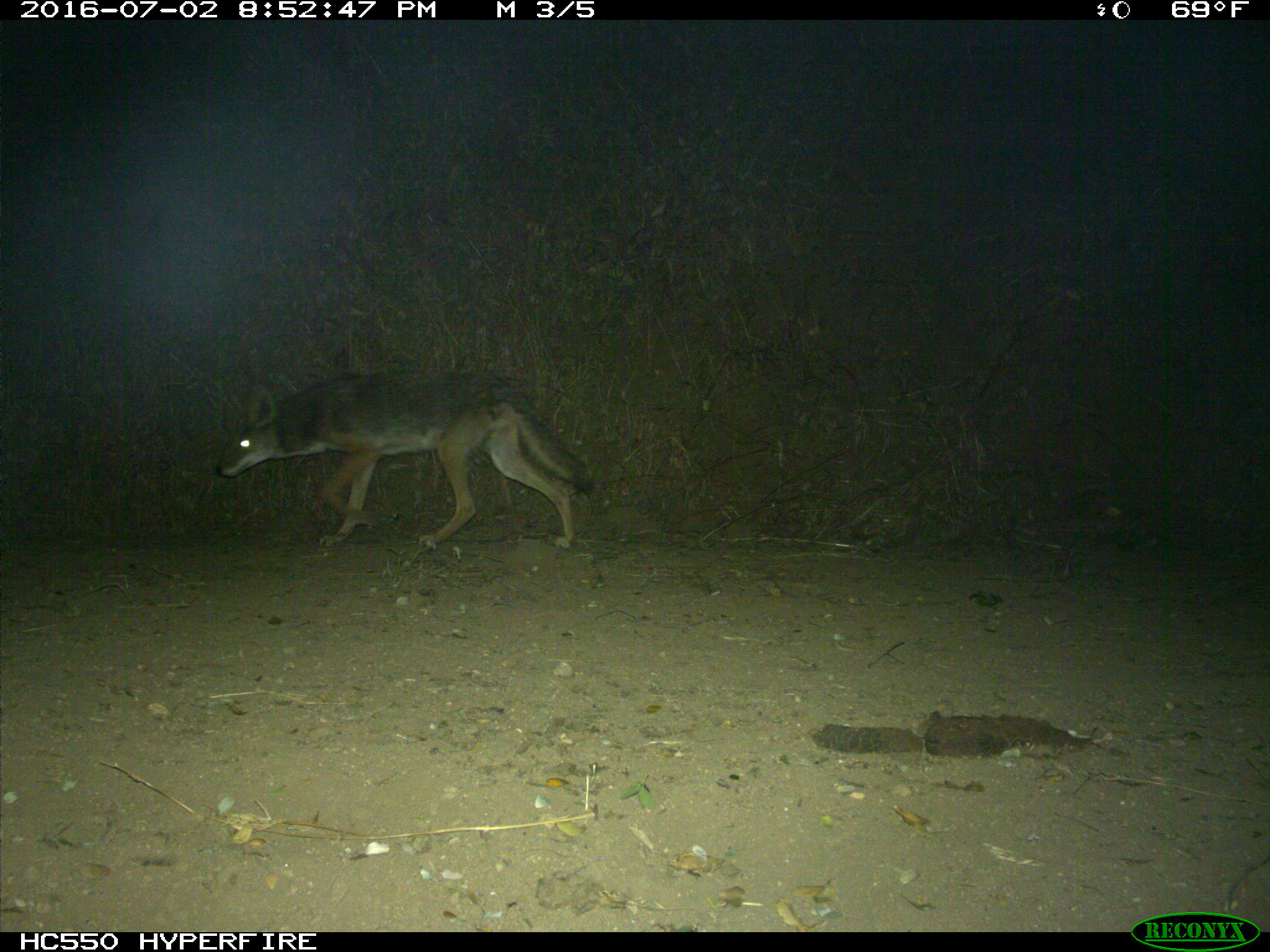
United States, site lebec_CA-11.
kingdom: Animalia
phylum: Chordata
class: Mammalia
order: Carnivora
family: Canidae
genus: Canis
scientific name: Canis latrans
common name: coyote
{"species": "Canis latrans (coyote)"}